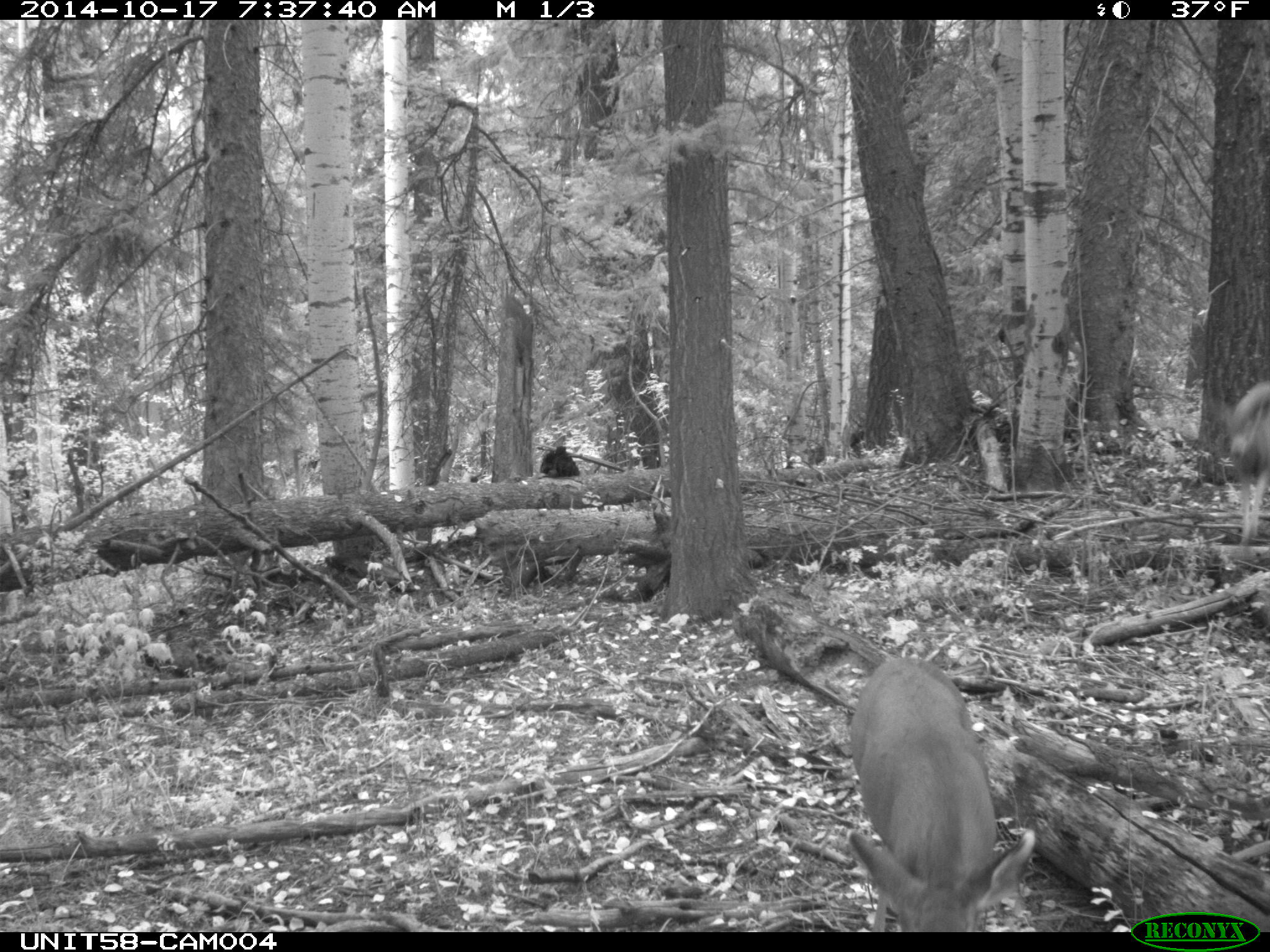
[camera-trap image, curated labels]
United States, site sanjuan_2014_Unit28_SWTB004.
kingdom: Animalia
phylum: Chordata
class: Mammalia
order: Artiodactyla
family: Cervidae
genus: Odocoileus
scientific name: Odocoileus hemionus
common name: mule deer